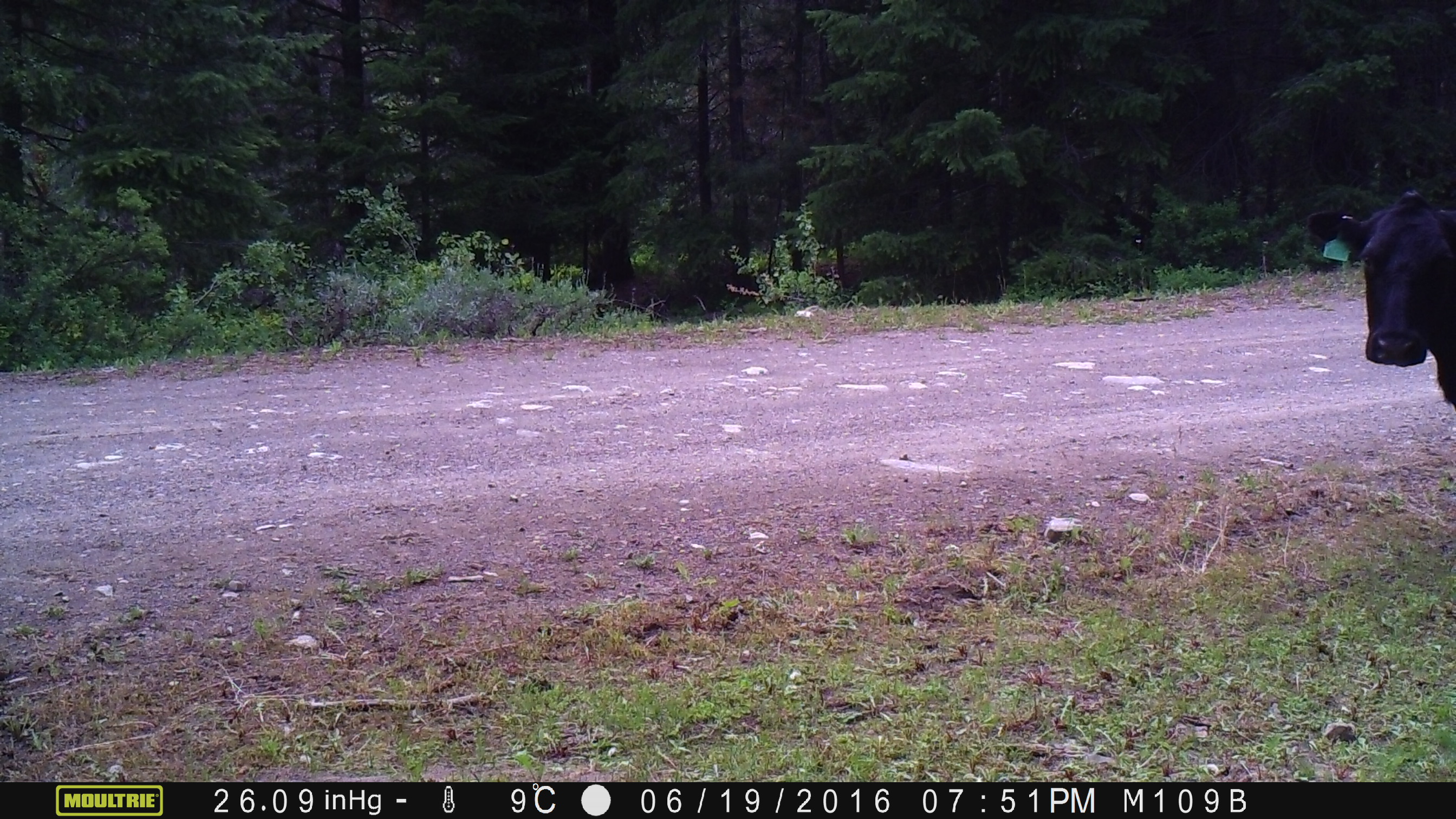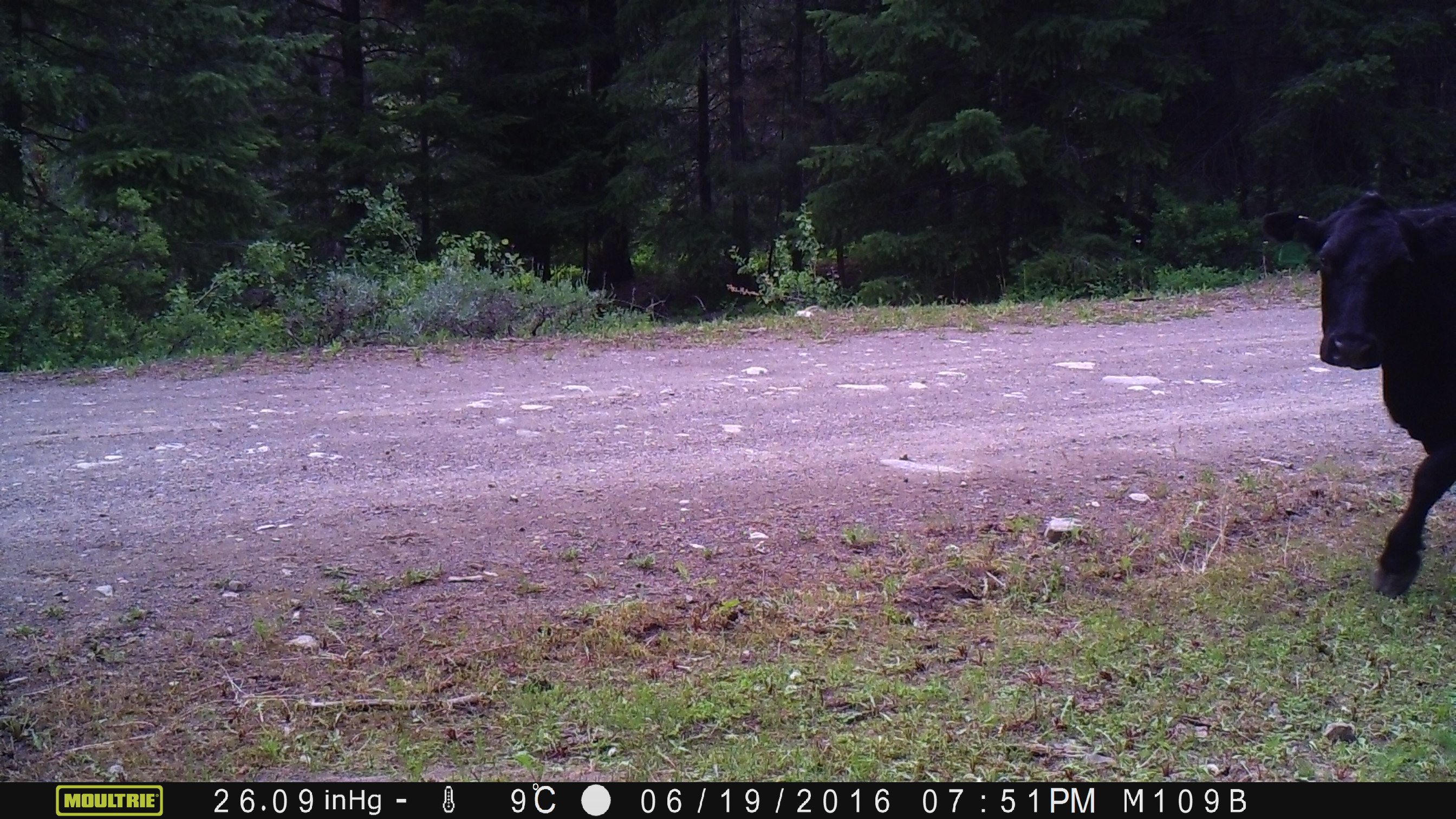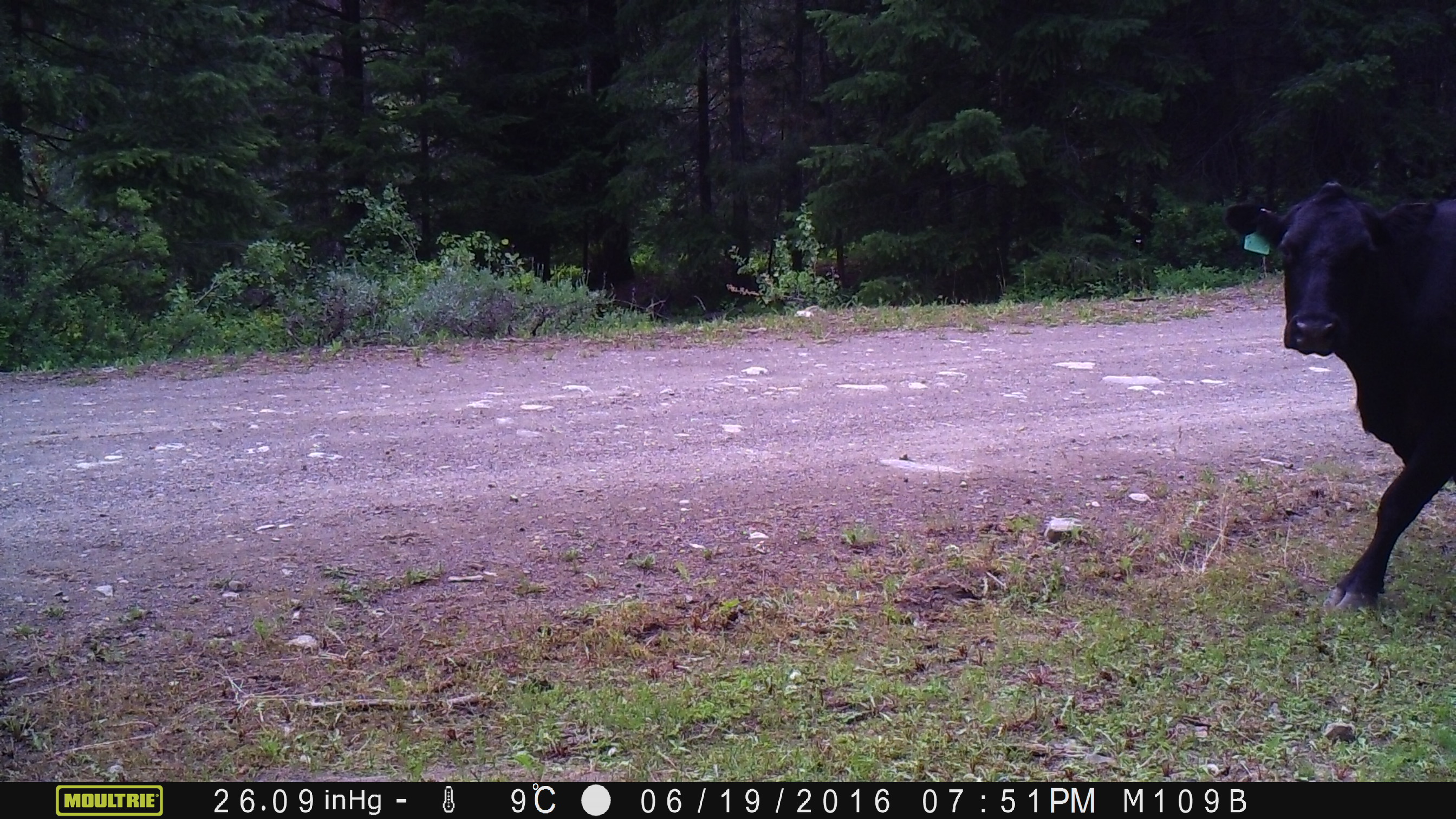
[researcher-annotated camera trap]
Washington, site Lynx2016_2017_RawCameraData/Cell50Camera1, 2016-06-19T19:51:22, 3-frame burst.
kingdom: Animalia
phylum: Chordata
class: Mammalia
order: Artiodactyla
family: Bovidae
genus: Bos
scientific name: Bos taurus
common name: domestic cattle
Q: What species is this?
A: Domestic cattle (Bos taurus).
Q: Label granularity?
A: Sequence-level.